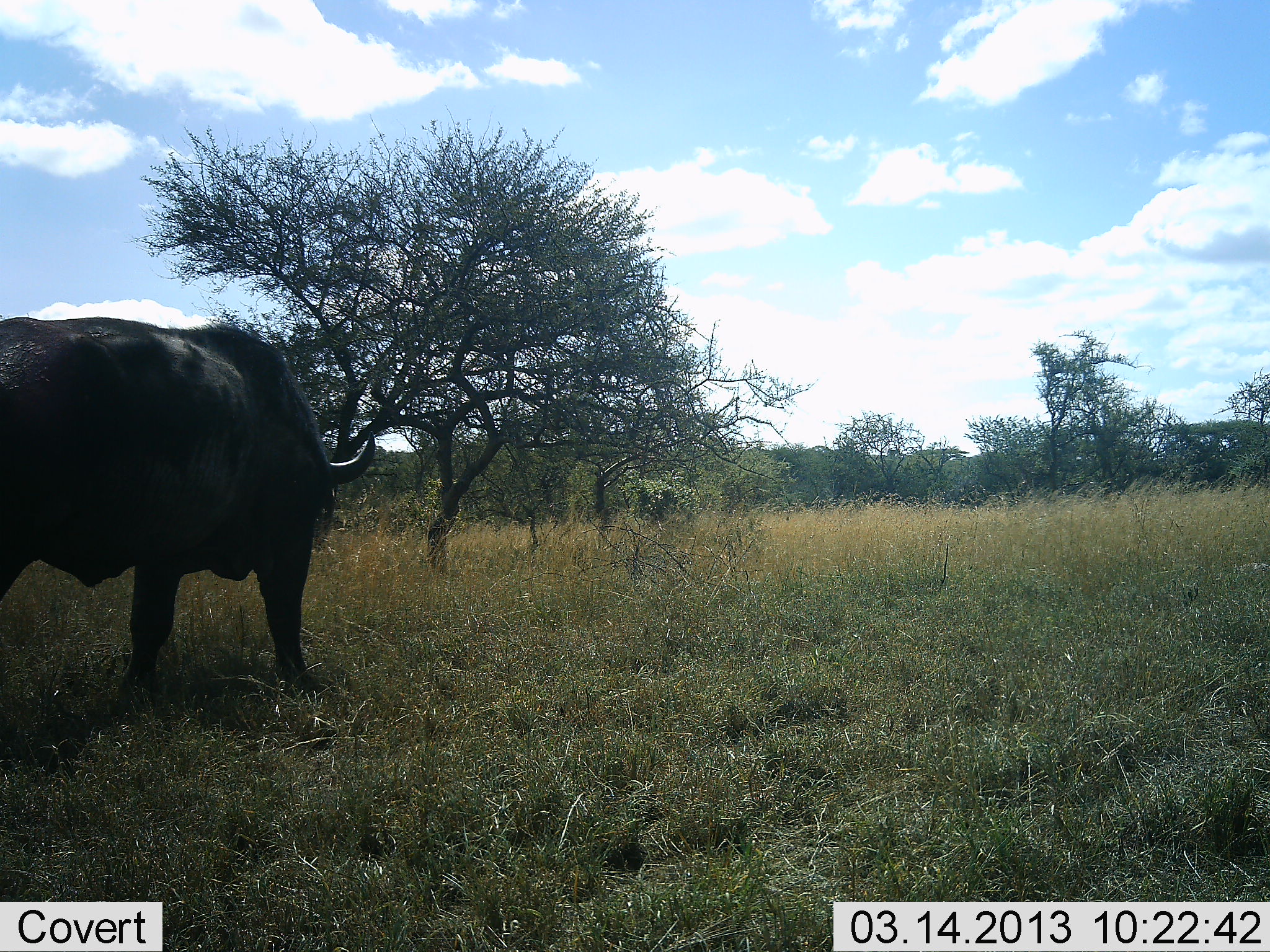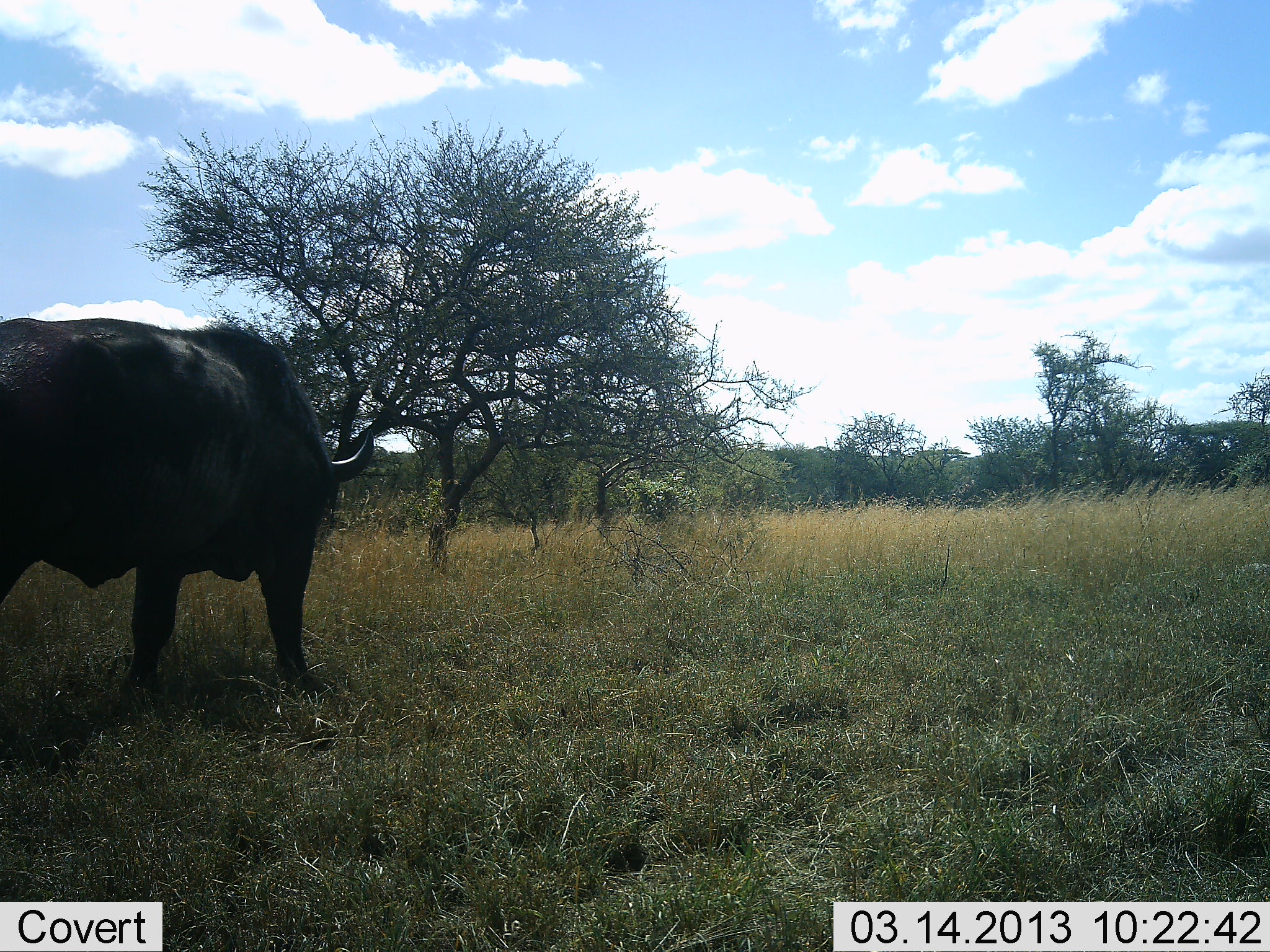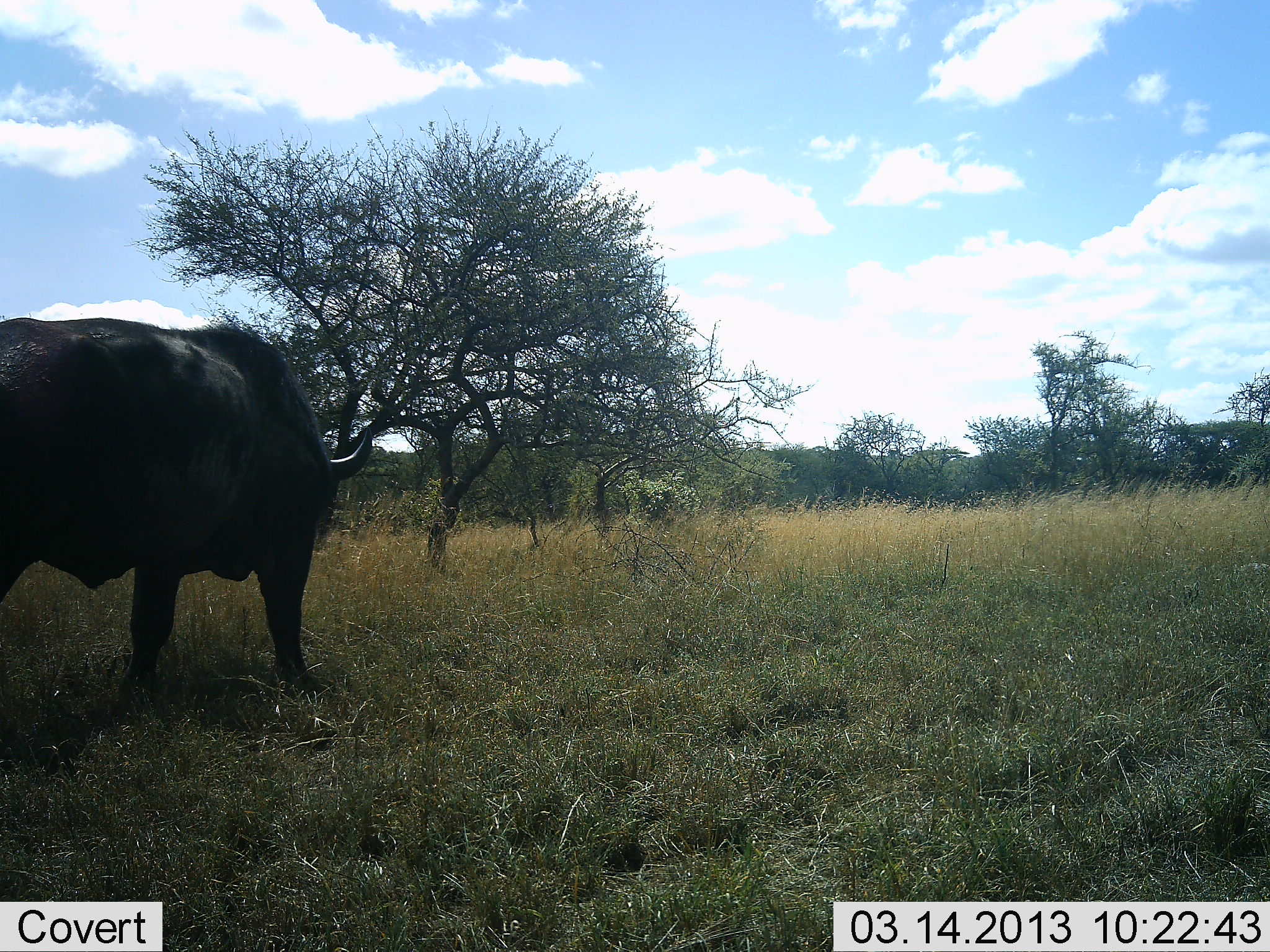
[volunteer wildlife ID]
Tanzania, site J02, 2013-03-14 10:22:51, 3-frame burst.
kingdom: Animalia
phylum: Chordata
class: Mammalia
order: Artiodactyla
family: Bovidae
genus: Syncerus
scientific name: Syncerus caffer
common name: cape buffalo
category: buffalo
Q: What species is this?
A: Buffalo (cape buffalo) (Syncerus caffer).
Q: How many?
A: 1.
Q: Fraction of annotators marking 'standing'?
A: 92%.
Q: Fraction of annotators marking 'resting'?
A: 0%.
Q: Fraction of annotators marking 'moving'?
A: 8%.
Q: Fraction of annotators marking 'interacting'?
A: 0%.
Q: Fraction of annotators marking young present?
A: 0%.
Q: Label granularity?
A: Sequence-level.